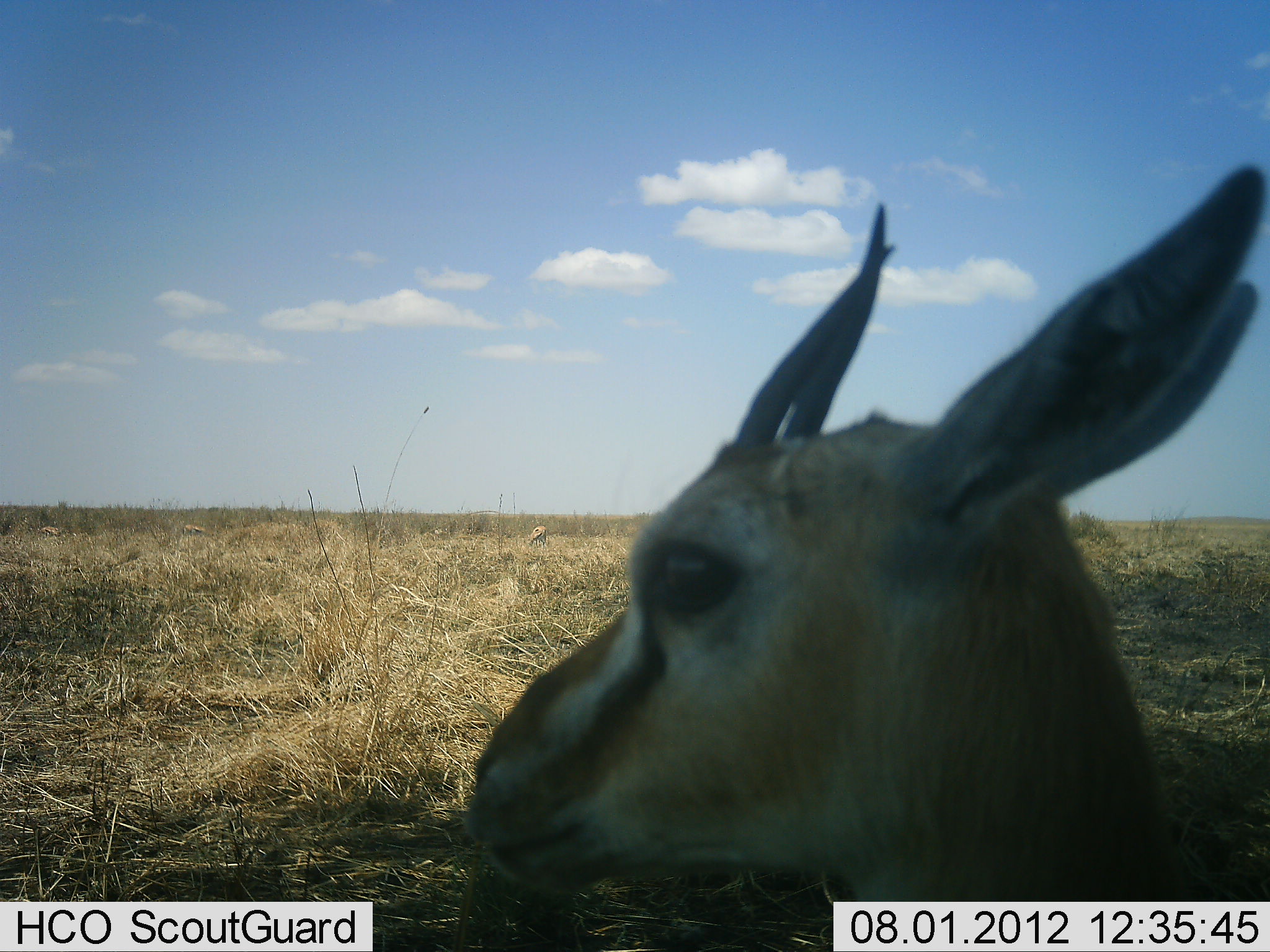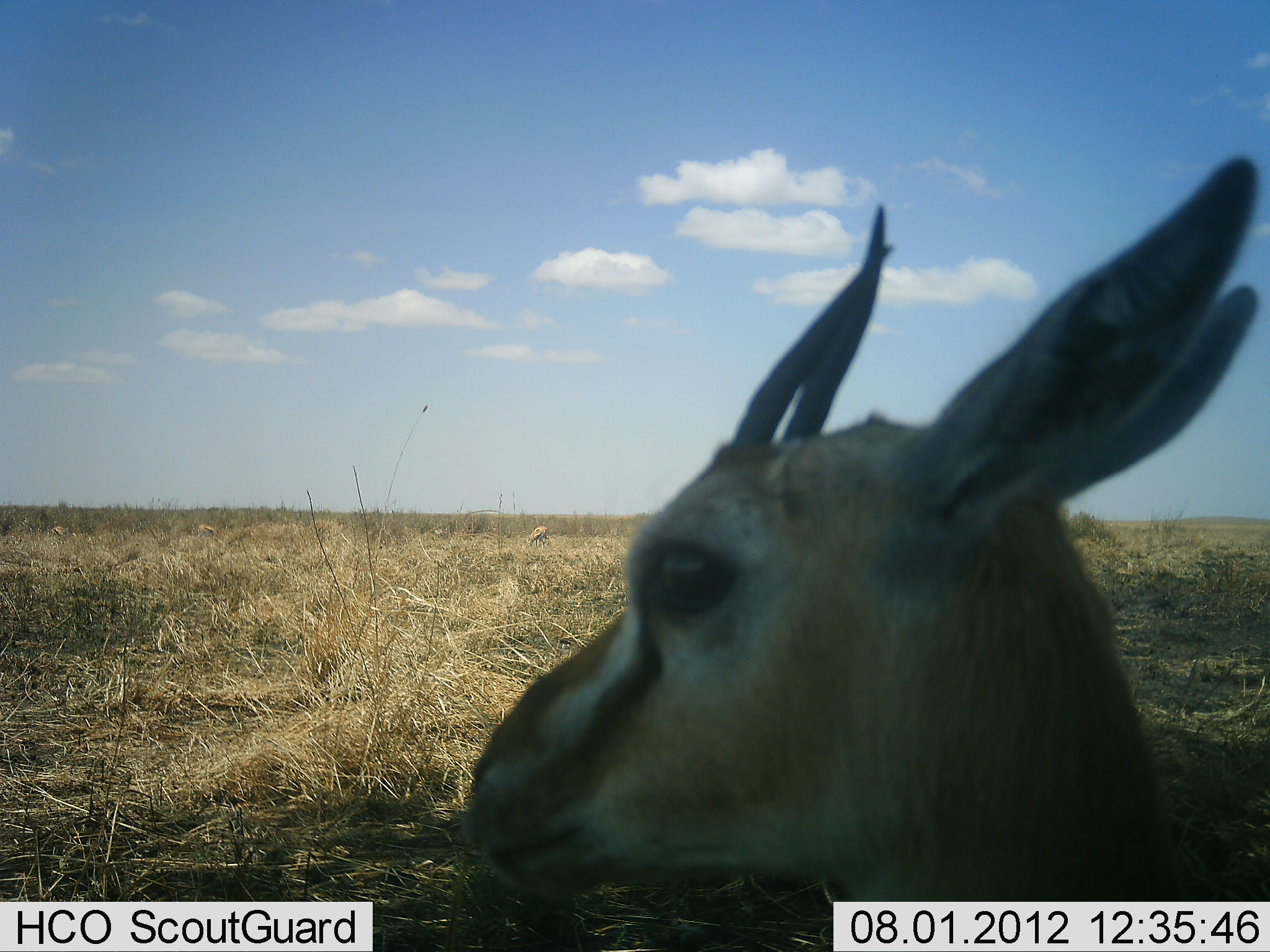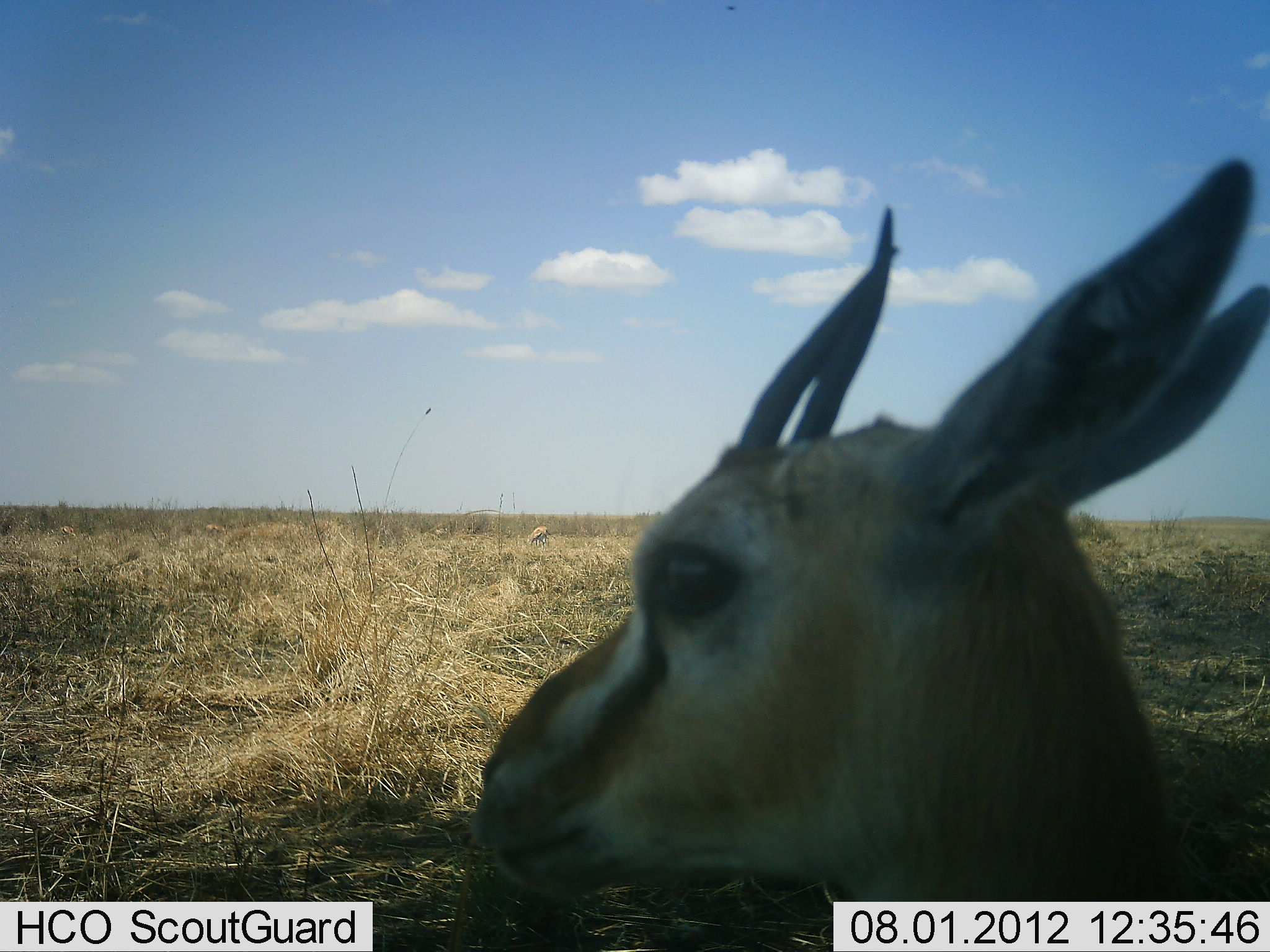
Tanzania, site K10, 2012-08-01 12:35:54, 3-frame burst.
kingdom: Animalia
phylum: Chordata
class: Mammalia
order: Artiodactyla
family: Bovidae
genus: Eudorcas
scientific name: Eudorcas thomsonii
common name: thomson's gazelle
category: gazellethomsons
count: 1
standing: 60%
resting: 40%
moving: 0%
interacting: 0%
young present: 0%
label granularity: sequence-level